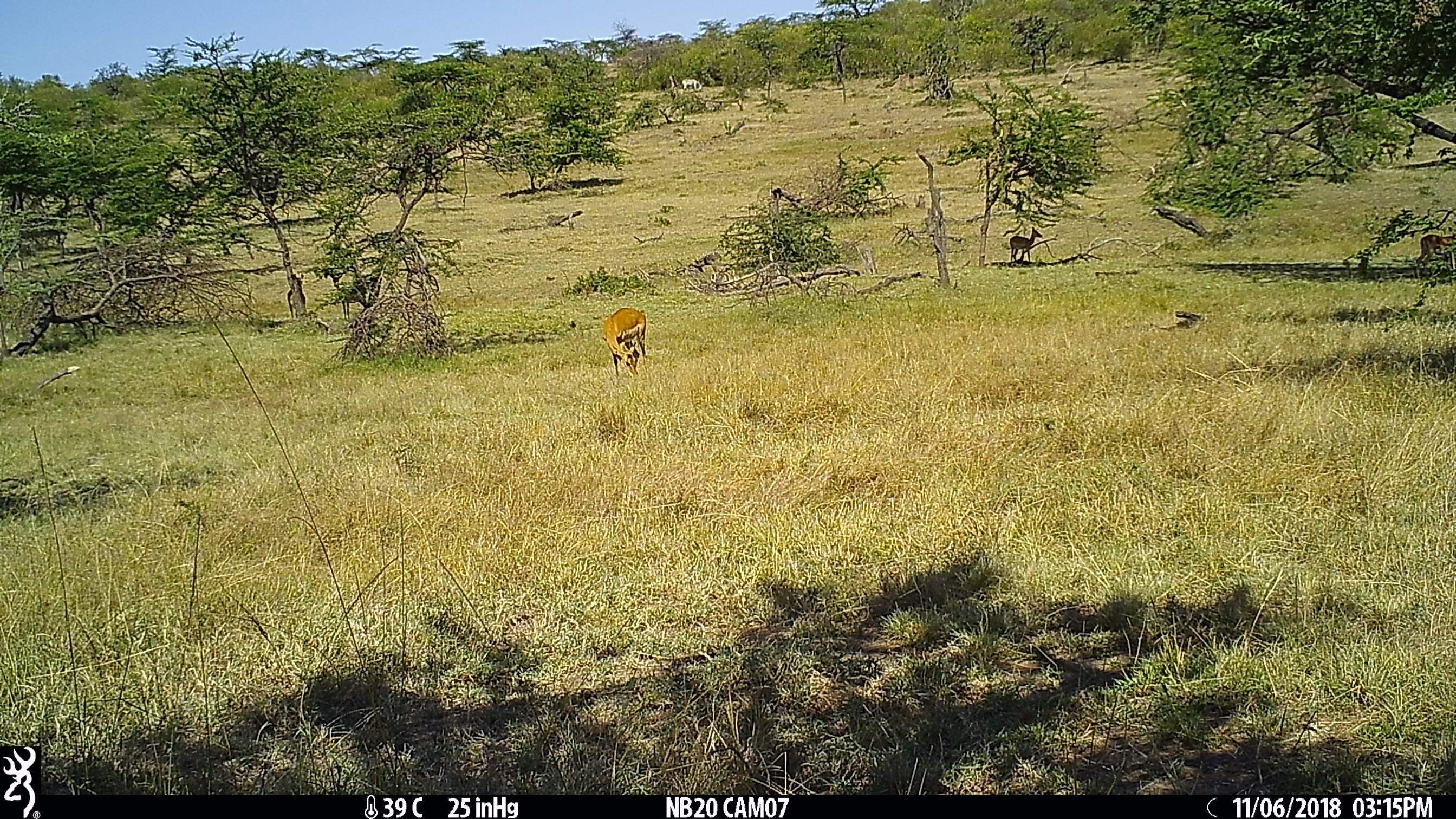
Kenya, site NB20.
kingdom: Animalia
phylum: Chordata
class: Mammalia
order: Artiodactyla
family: Bovidae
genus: Aepyceros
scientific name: Aepyceros melampus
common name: impala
Impala (Aepyceros melampus).